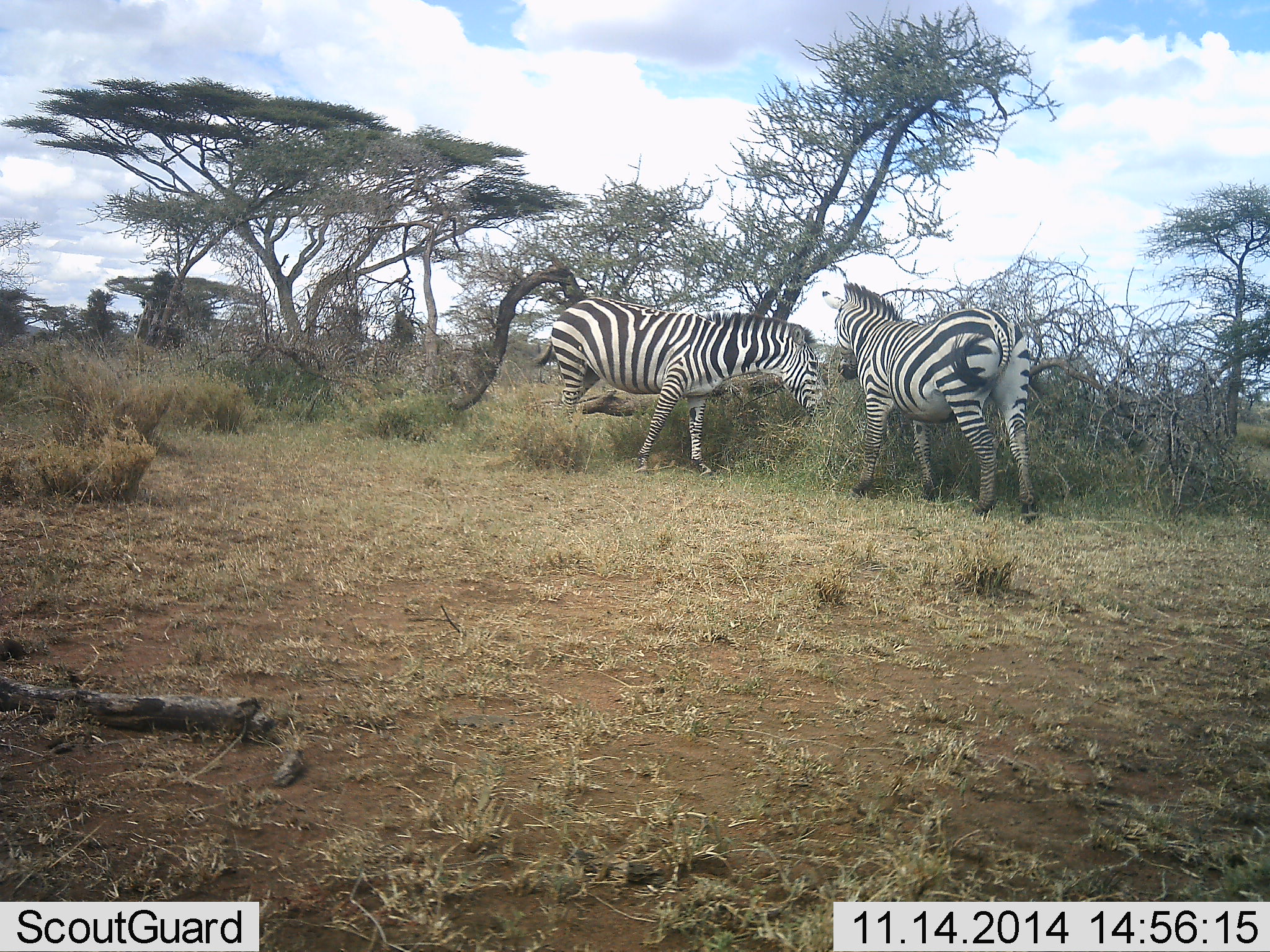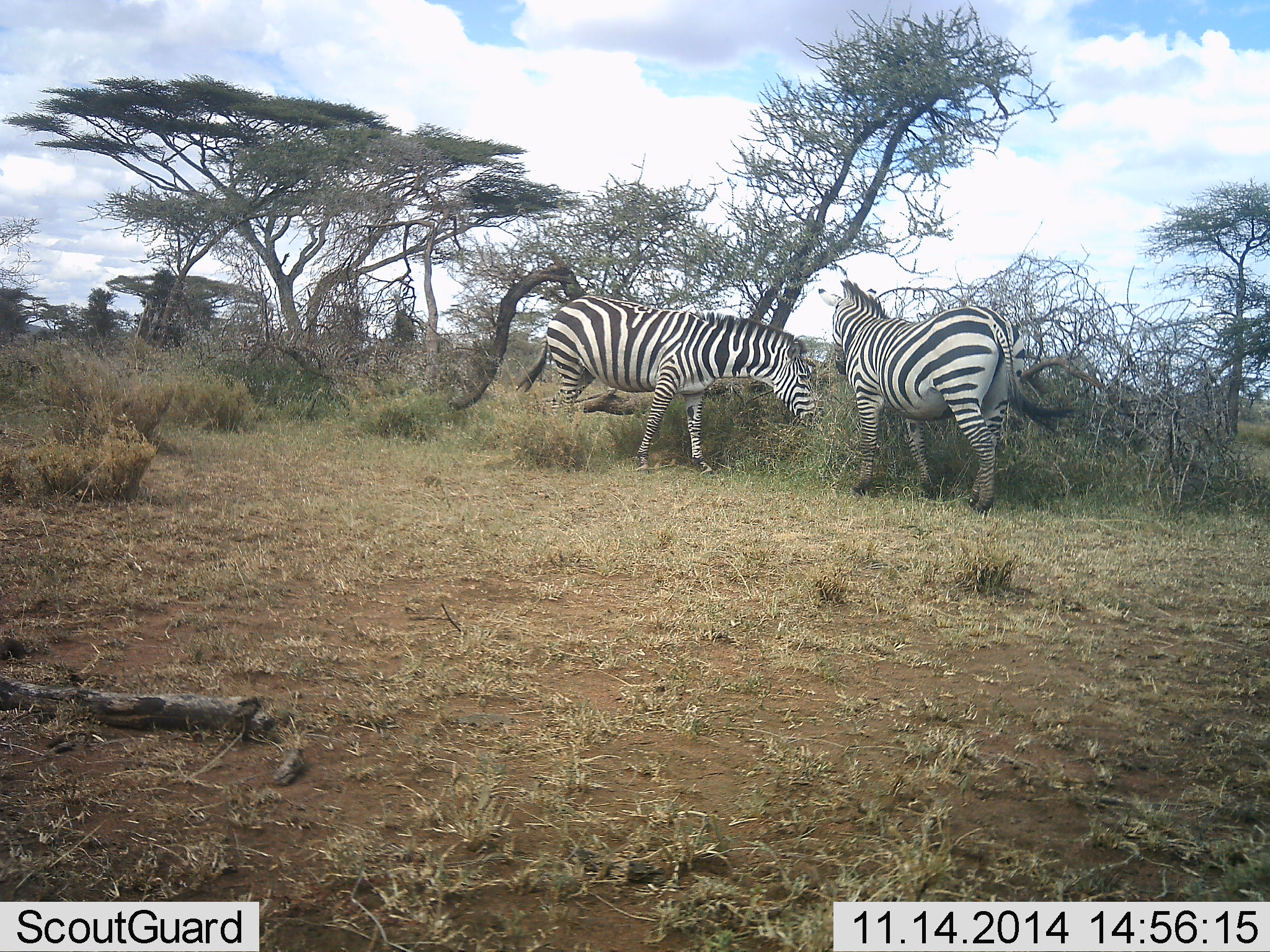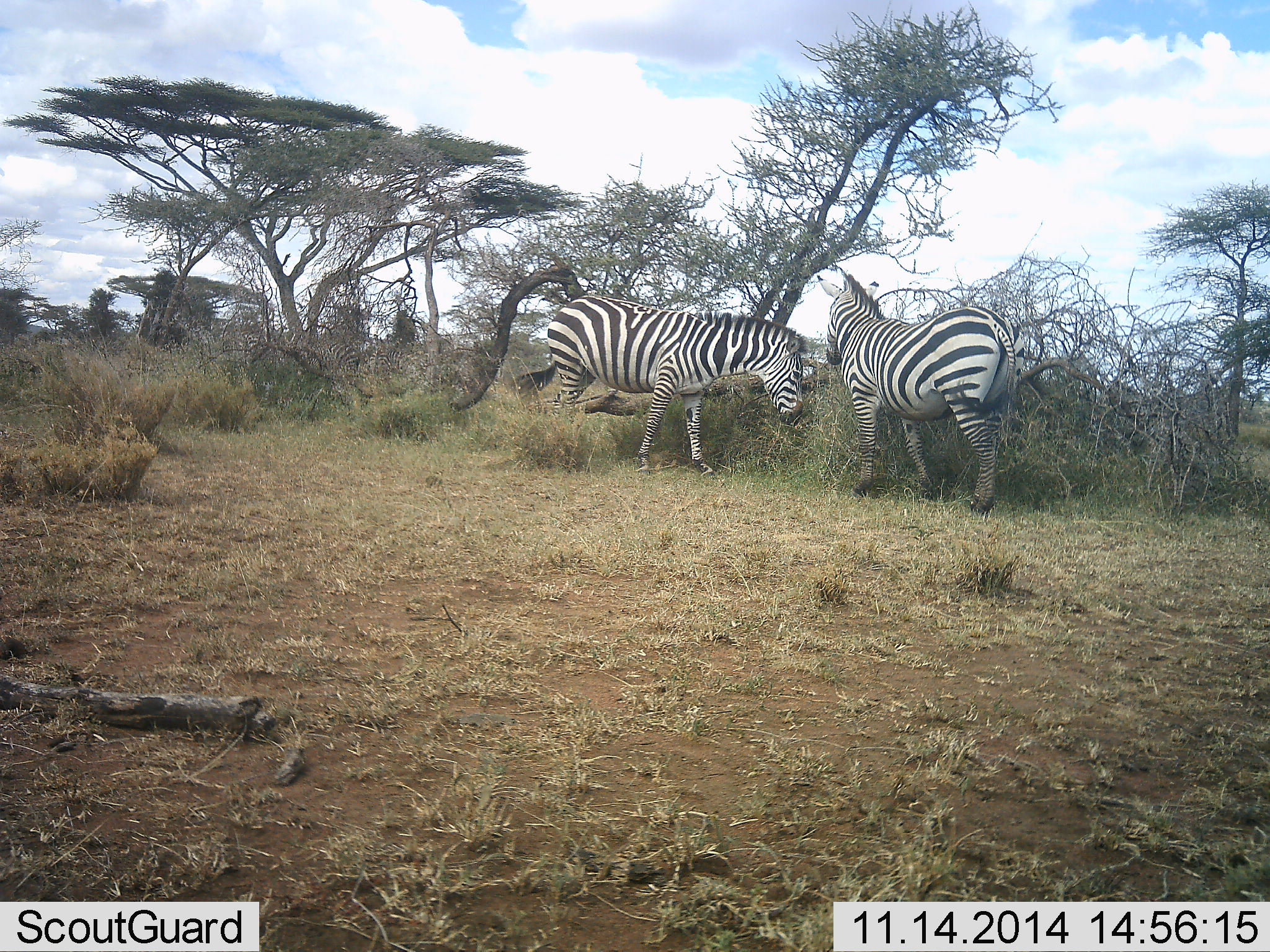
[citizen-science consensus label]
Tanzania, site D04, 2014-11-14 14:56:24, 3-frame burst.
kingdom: Animalia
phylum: Chordata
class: Mammalia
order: Perissodactyla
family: Equidae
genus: Equus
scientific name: Equus quagga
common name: plains zebra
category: zebra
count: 2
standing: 30%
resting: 0%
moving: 10%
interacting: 0%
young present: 0%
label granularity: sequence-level